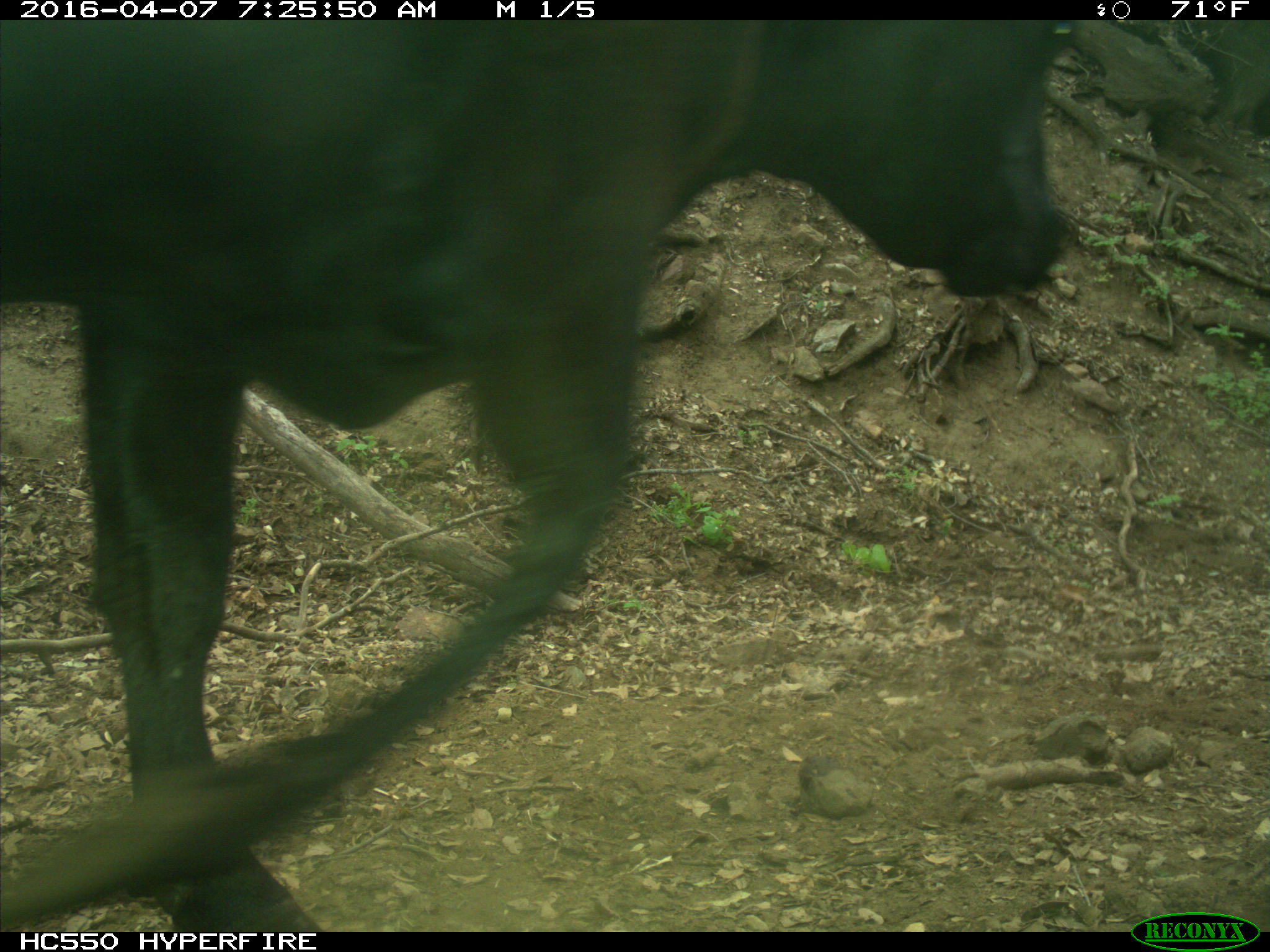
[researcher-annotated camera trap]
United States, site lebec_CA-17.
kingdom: Animalia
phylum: Chordata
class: Mammalia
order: Artiodactyla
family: Bovidae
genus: Bos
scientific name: Bos taurus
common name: domestic cow